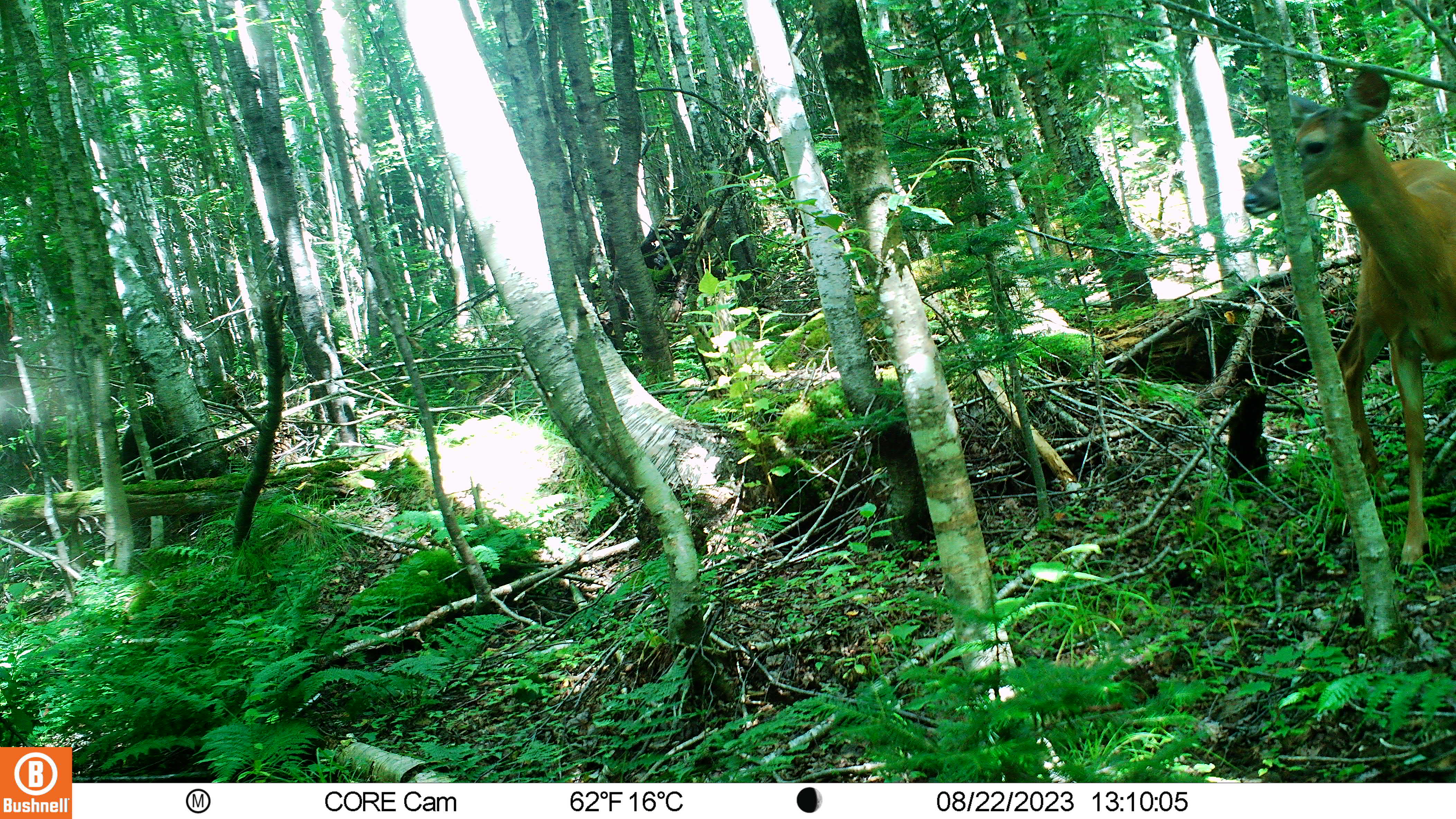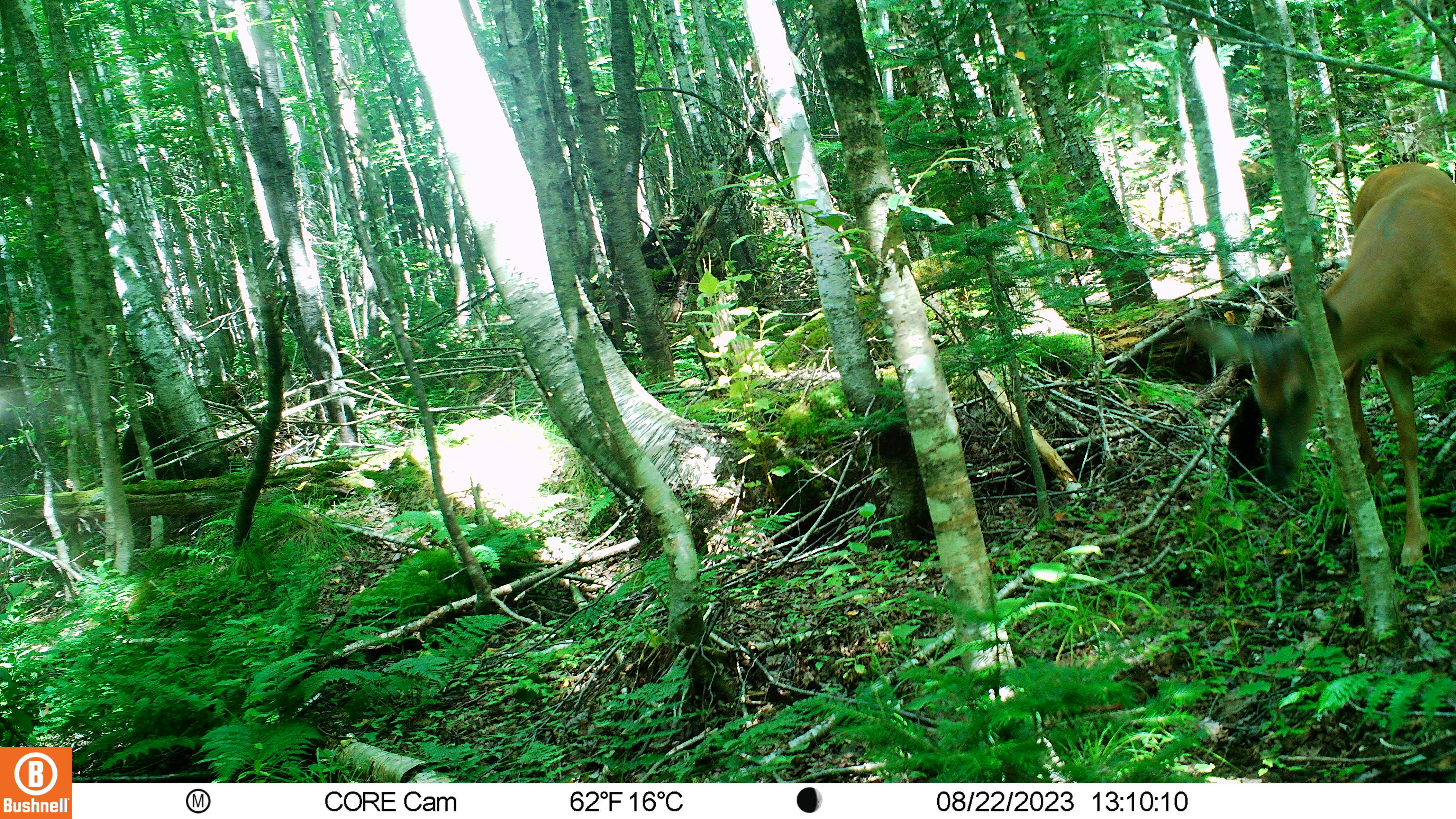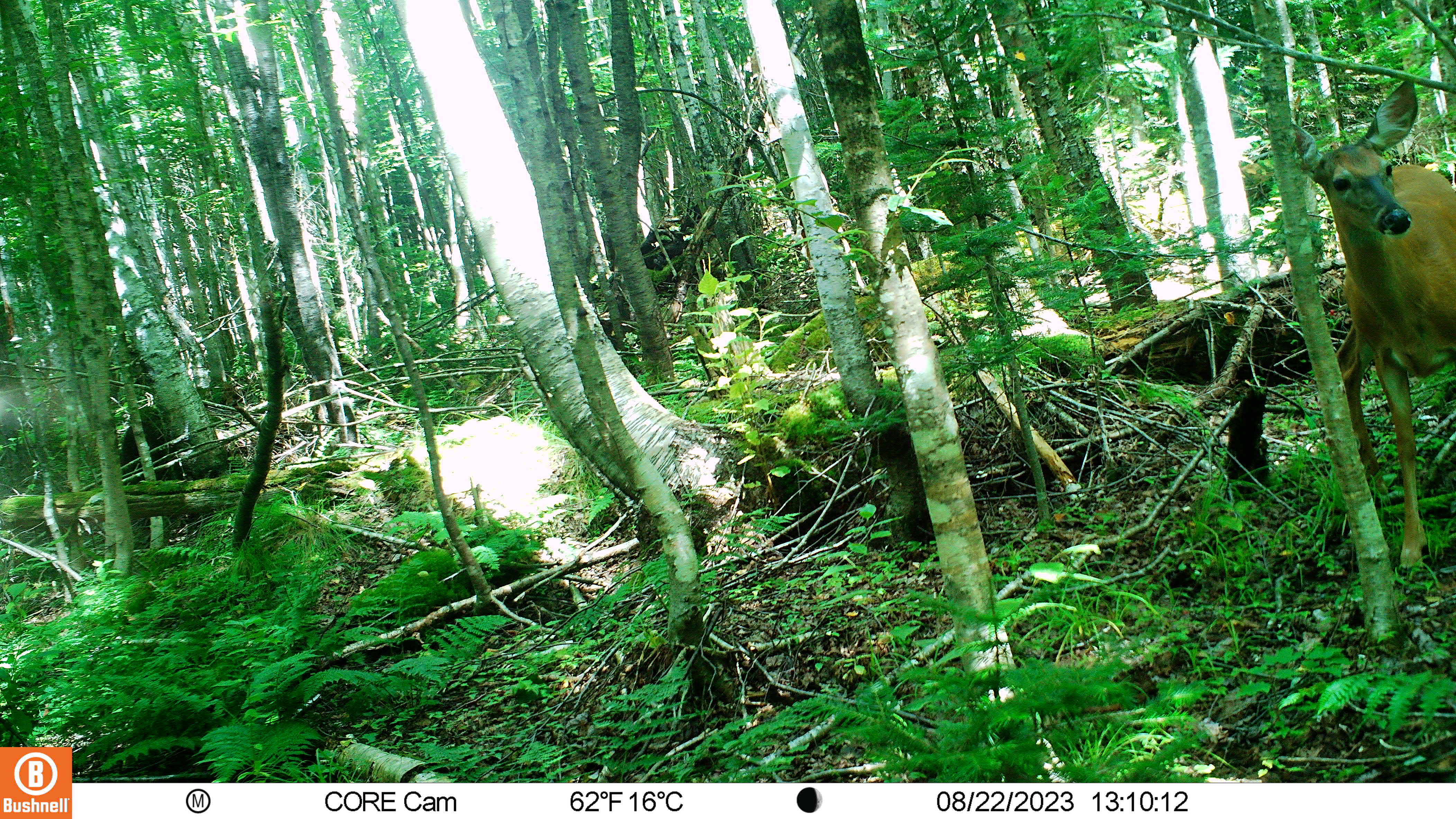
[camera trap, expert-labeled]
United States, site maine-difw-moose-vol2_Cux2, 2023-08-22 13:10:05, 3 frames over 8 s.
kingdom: Animalia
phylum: Chordata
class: Mammalia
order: Artiodactyla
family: Cervidae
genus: Odocoileus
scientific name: Odocoileus virginianus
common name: white-tailed deer